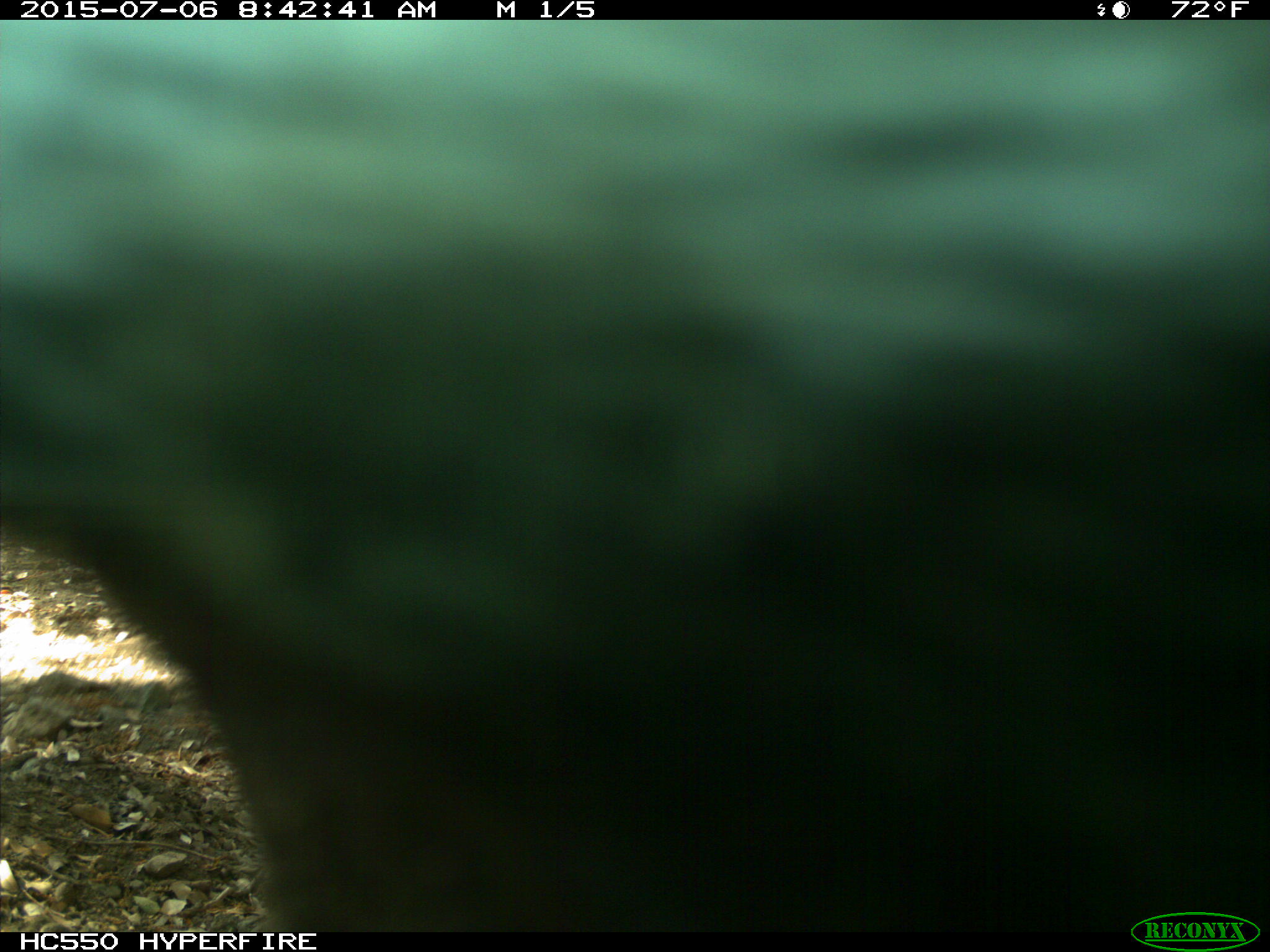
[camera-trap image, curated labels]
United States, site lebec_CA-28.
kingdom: Animalia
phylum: Chordata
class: Mammalia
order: Artiodactyla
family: Bovidae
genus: Bos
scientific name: Bos taurus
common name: domestic cow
Bos taurus (domestic cow).